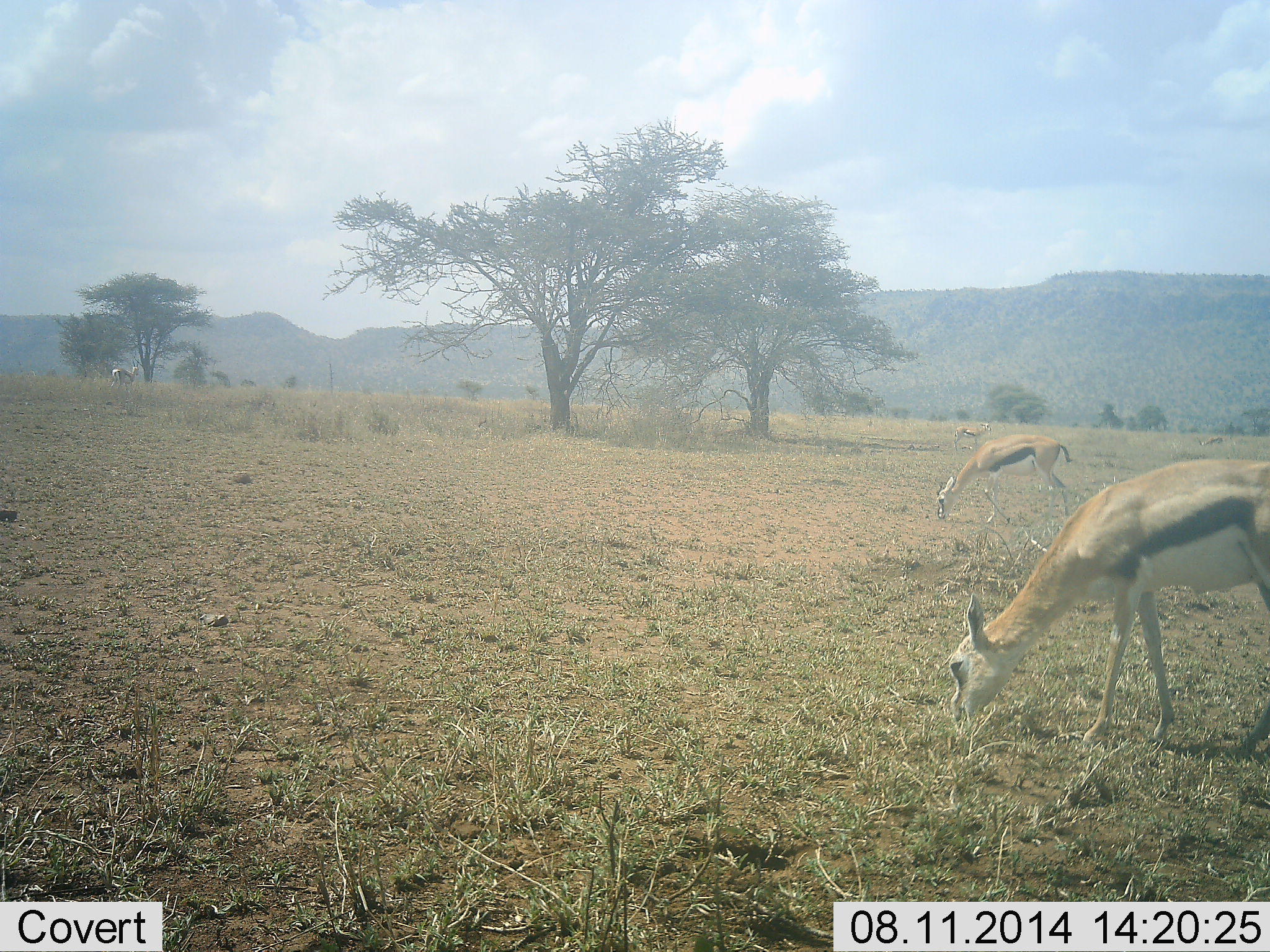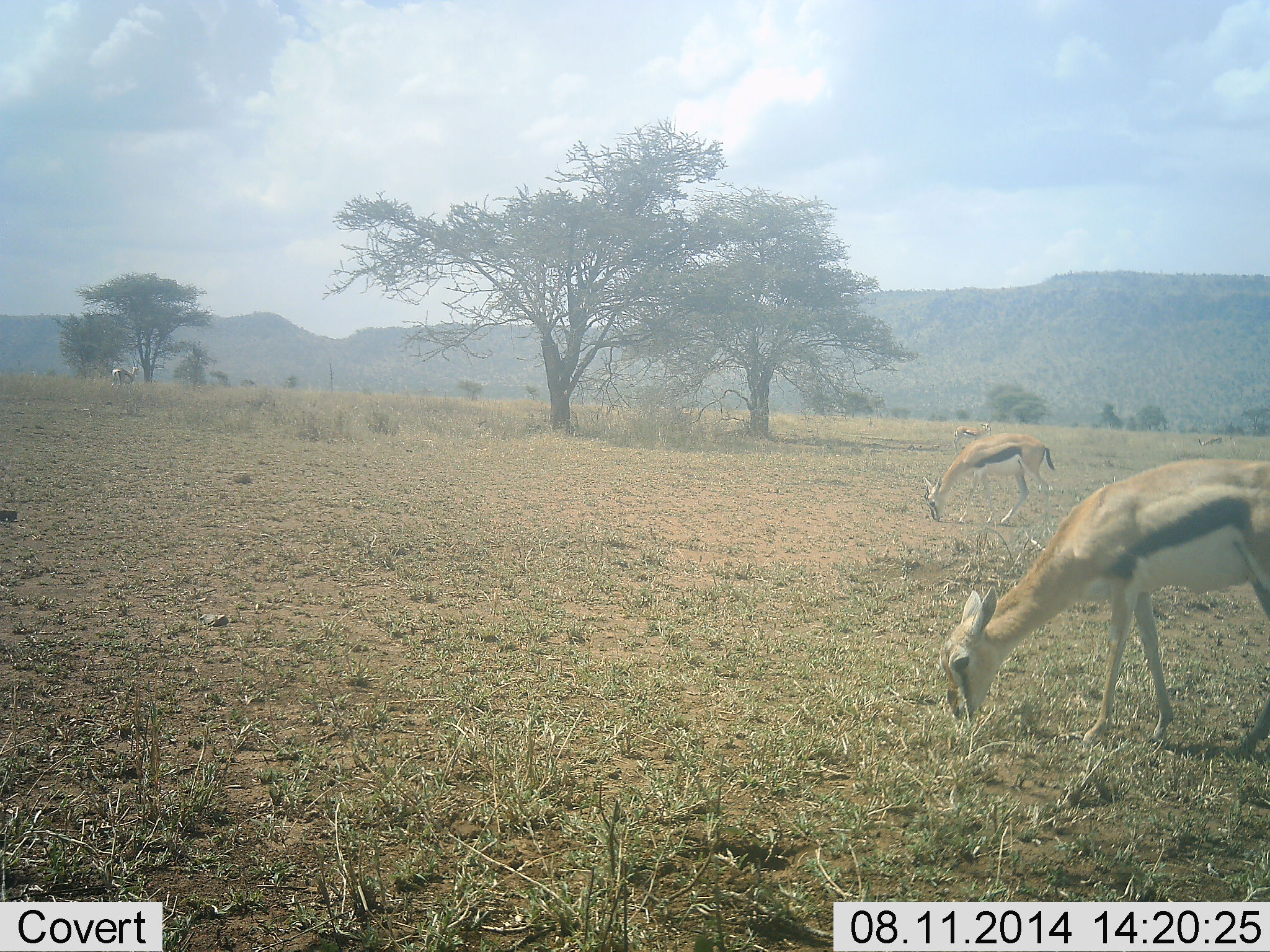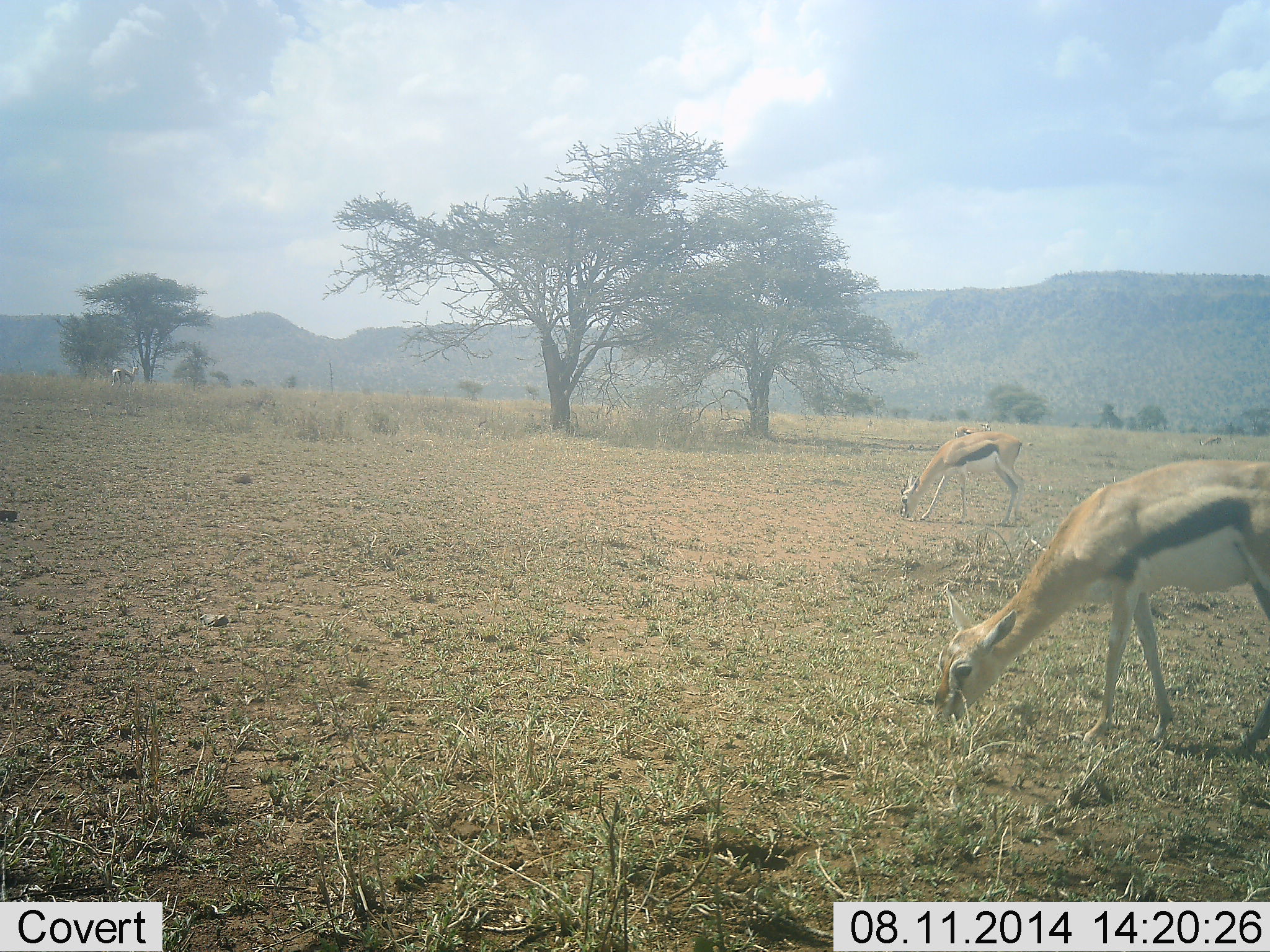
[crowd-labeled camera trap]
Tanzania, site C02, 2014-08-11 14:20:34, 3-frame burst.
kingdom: Animalia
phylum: Chordata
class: Mammalia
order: Artiodactyla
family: Bovidae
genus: Eudorcas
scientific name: Eudorcas thomsonii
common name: thomson's gazelle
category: gazellethomsons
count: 4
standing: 20%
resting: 0%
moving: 20%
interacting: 0%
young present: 10%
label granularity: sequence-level